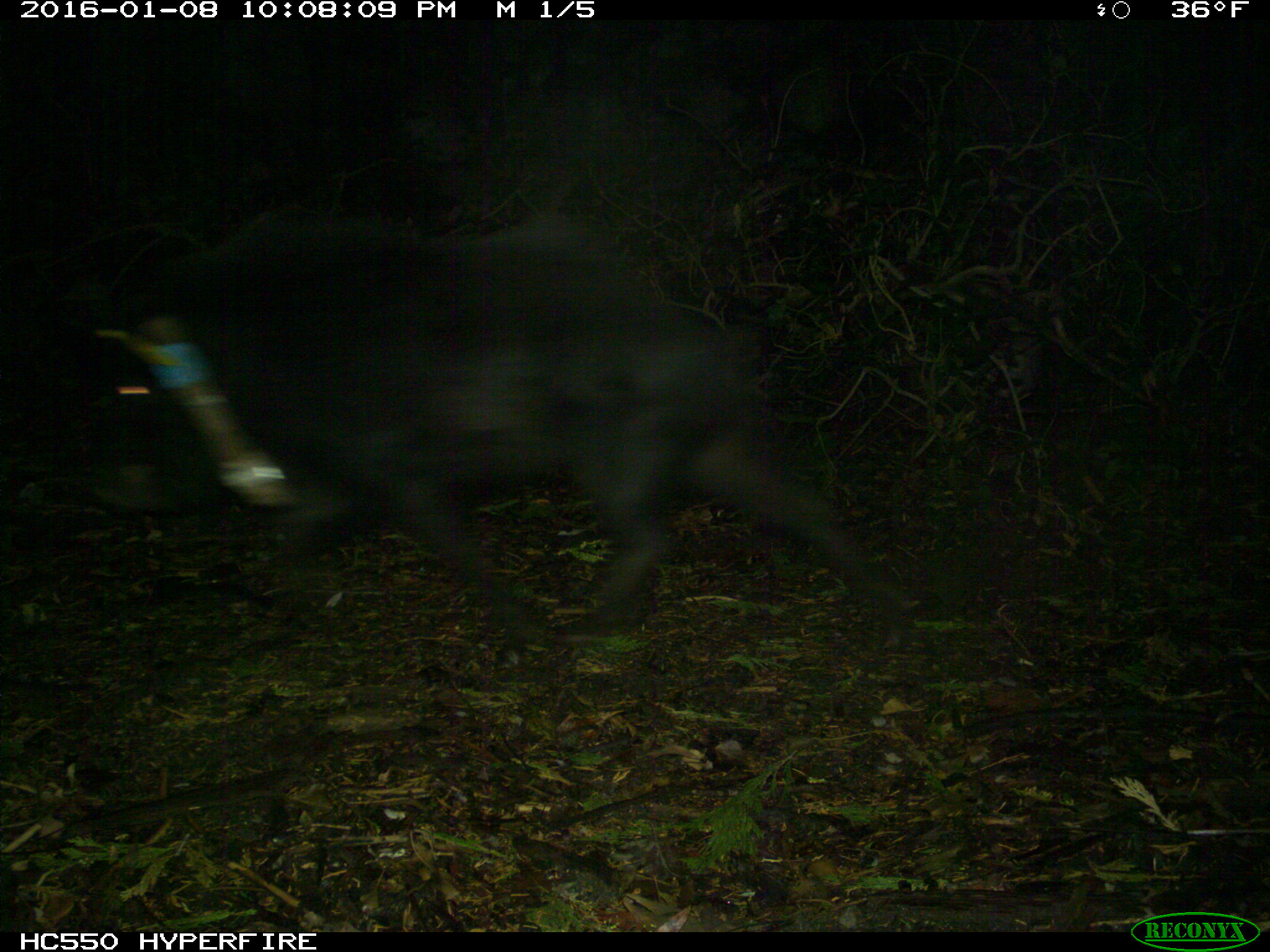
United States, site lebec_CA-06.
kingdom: Animalia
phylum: Chordata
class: Mammalia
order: Artiodactyla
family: Suidae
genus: Sus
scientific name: Sus scrofa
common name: wild boar